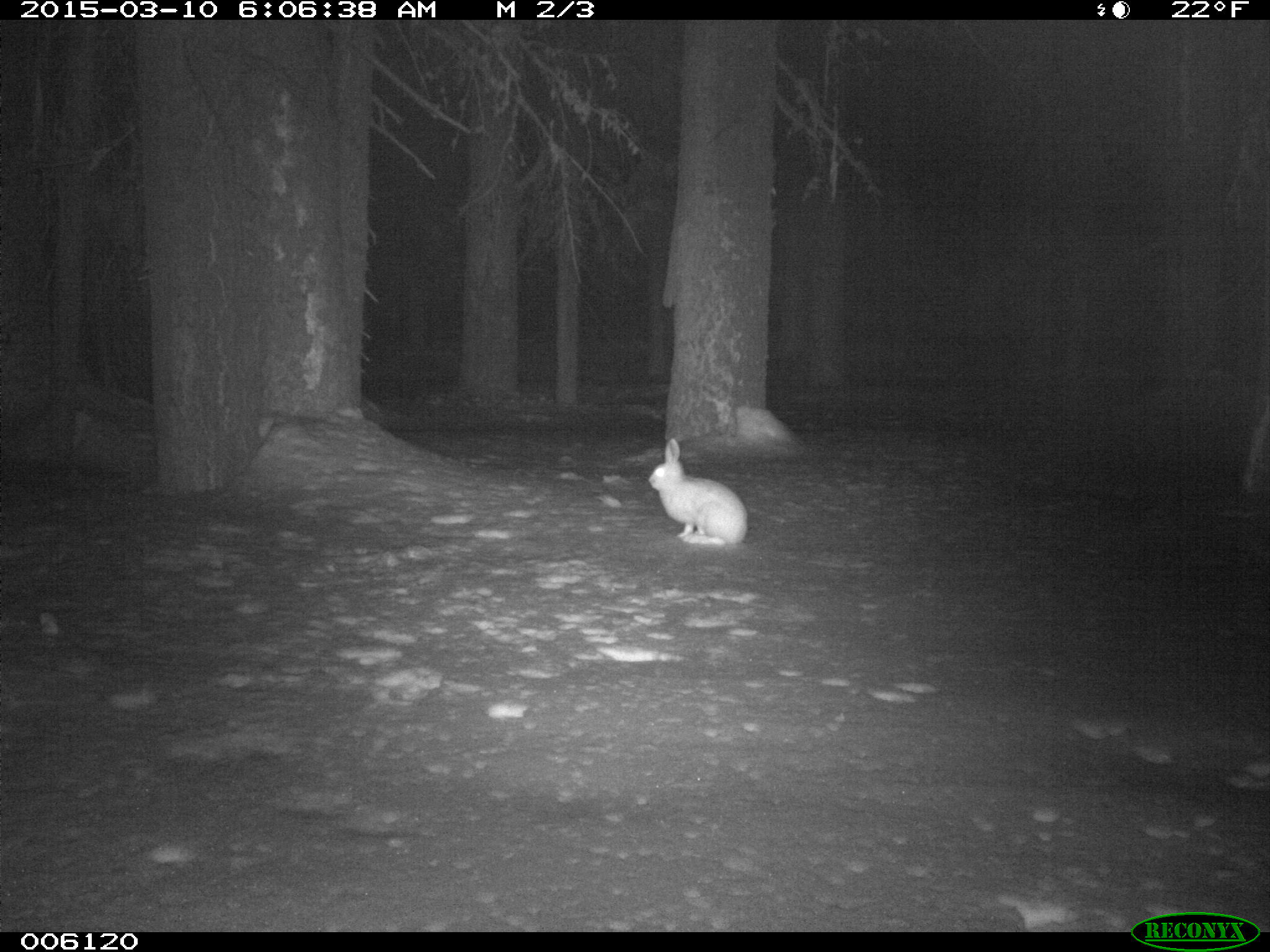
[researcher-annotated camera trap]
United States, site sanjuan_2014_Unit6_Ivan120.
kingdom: Animalia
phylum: Chordata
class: Mammalia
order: Lagomorpha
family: Leporidae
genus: Lepus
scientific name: Lepus americanus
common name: snowshoe hare